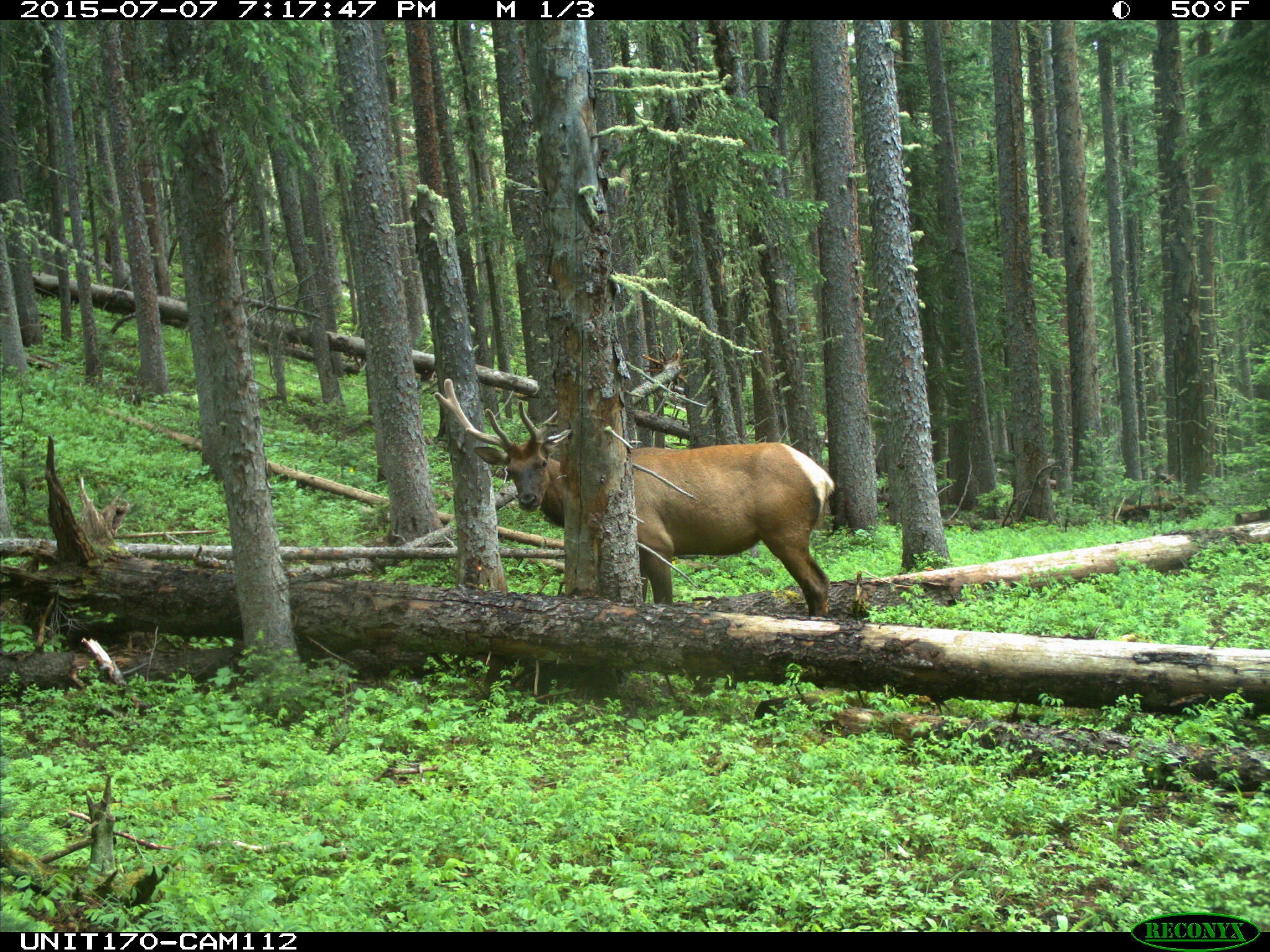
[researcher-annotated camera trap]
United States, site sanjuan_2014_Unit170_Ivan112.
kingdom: Animalia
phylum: Chordata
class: Mammalia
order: Artiodactyla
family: Cervidae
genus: Cervus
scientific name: Cervus elaphus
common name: red deer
Cervus elaphus (red deer).